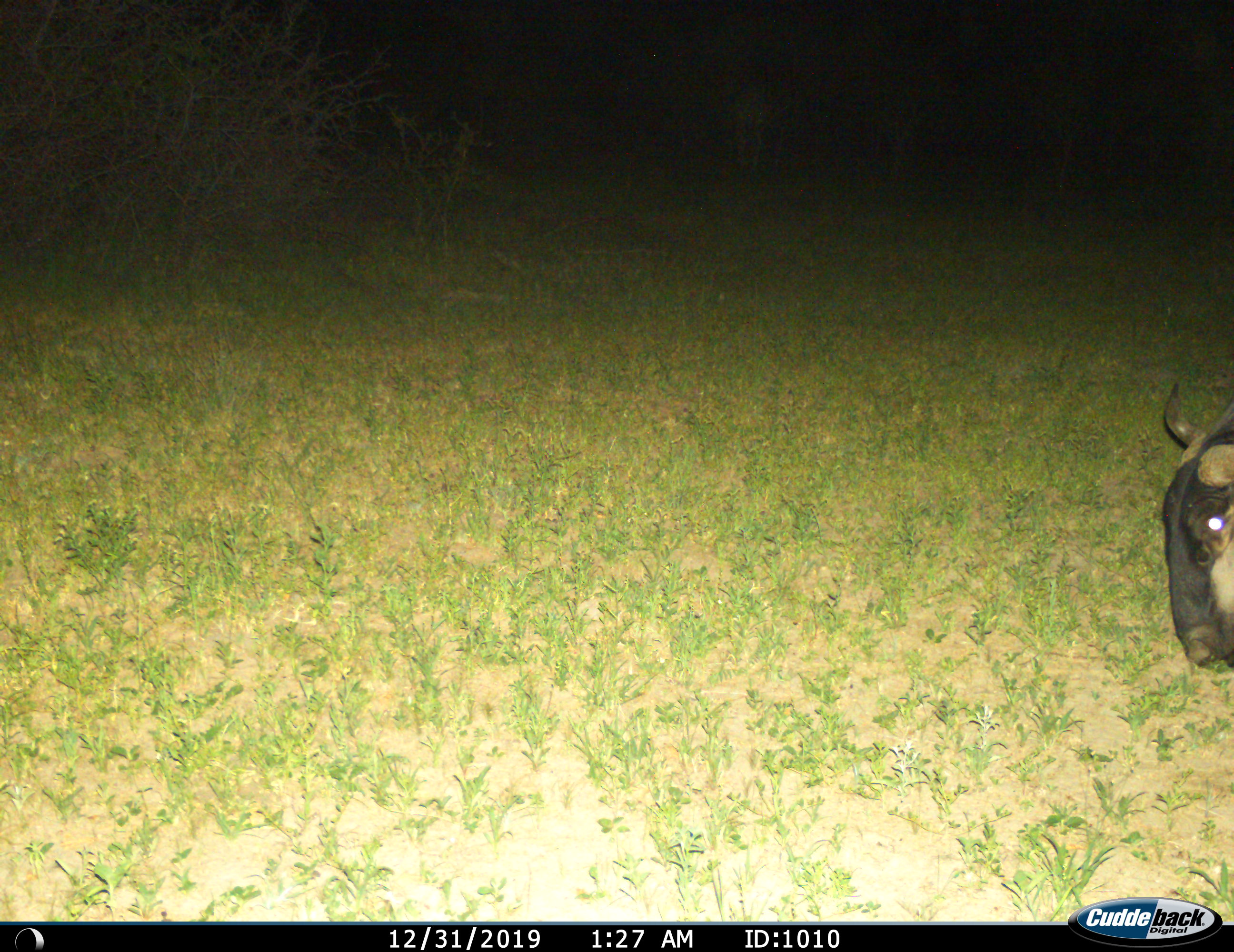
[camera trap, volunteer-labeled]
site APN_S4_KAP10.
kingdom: Animalia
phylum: Chordata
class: Mammalia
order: Artiodactyla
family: Bovidae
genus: Connochaetes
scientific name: Connochaetes taurinus taurinus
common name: blue wildebeest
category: wildebeestblue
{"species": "wildebeestblue (blue wildebeest) (Connochaetes taurinus taurinus)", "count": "1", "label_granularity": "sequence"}